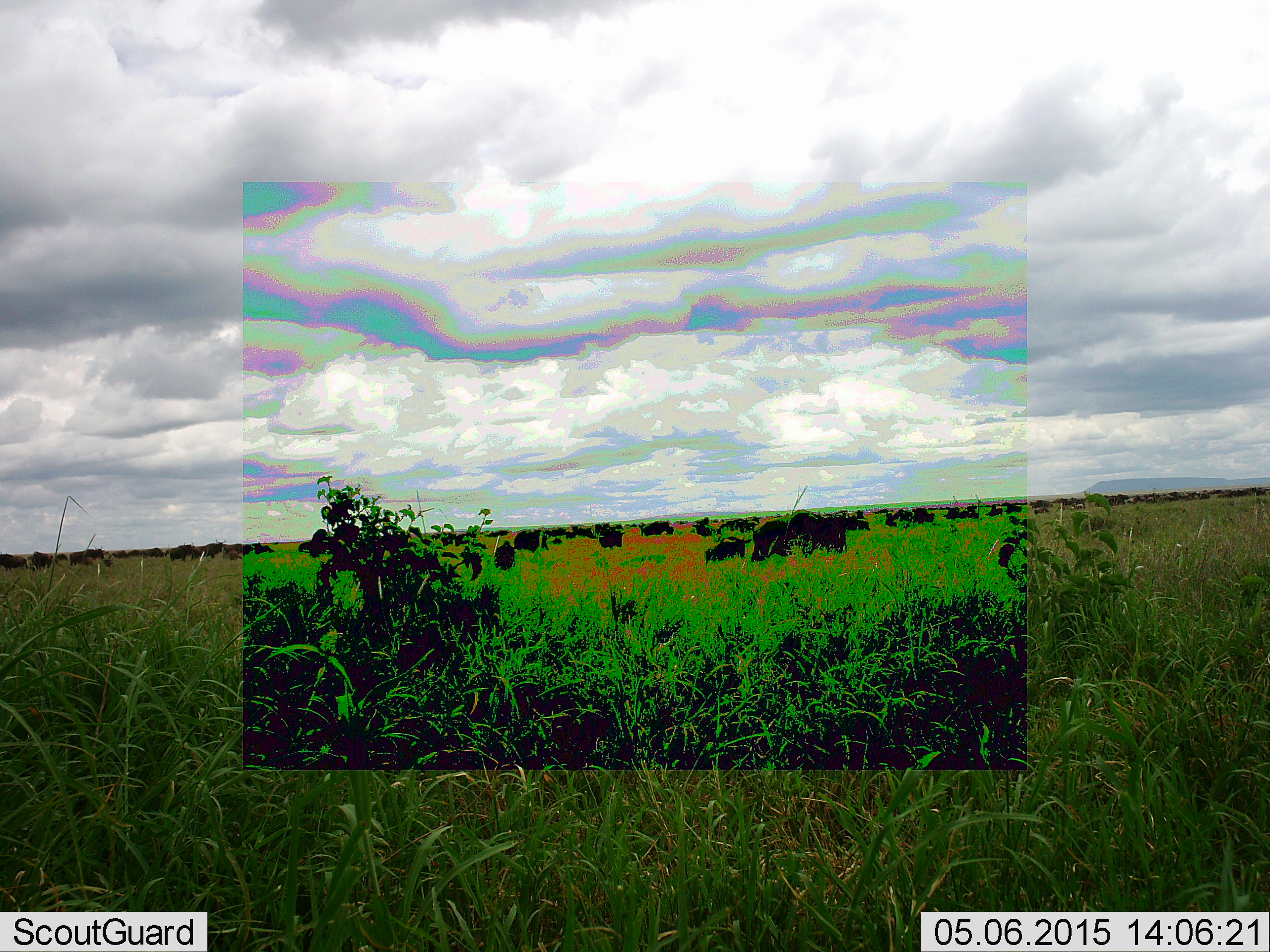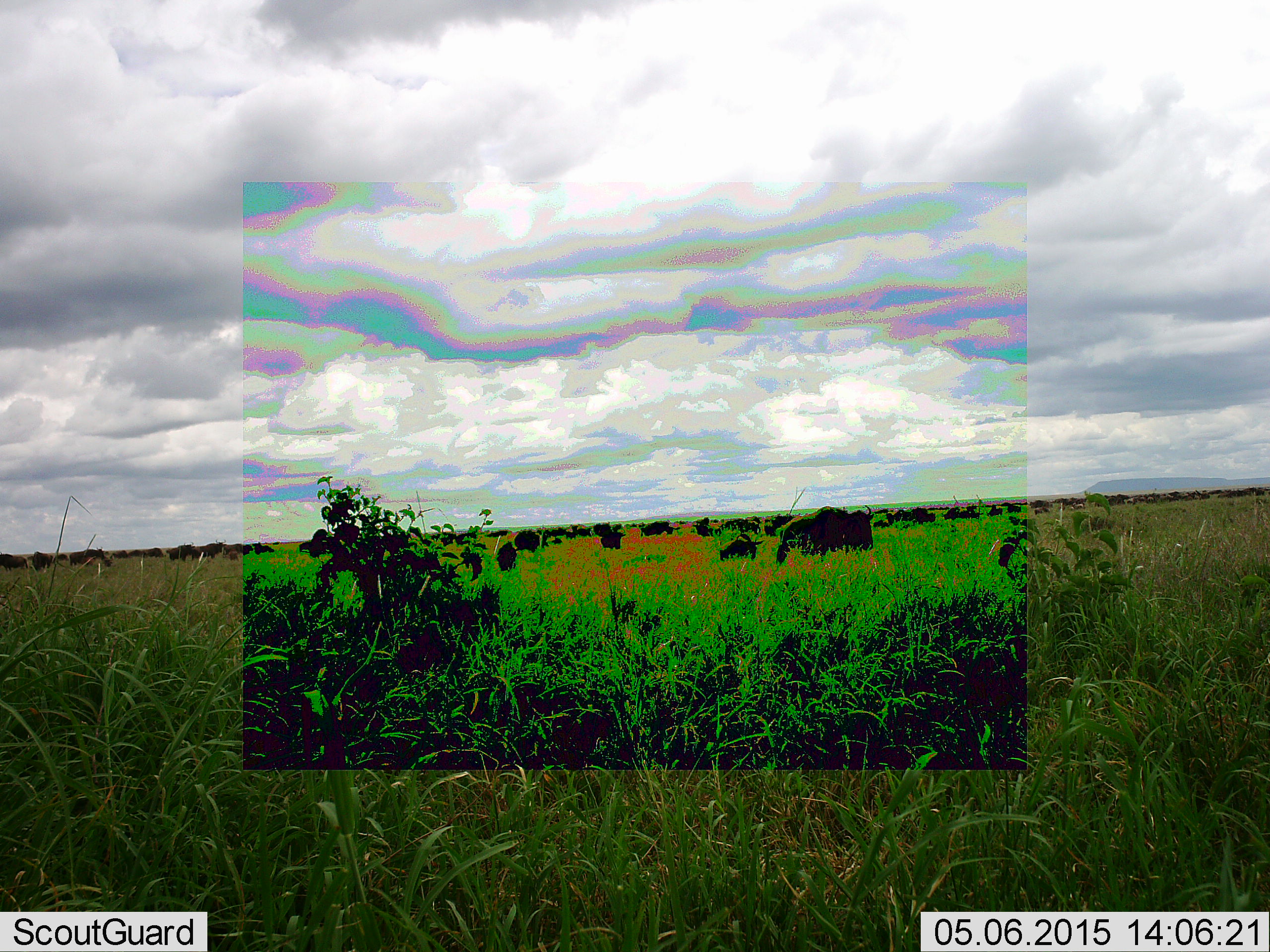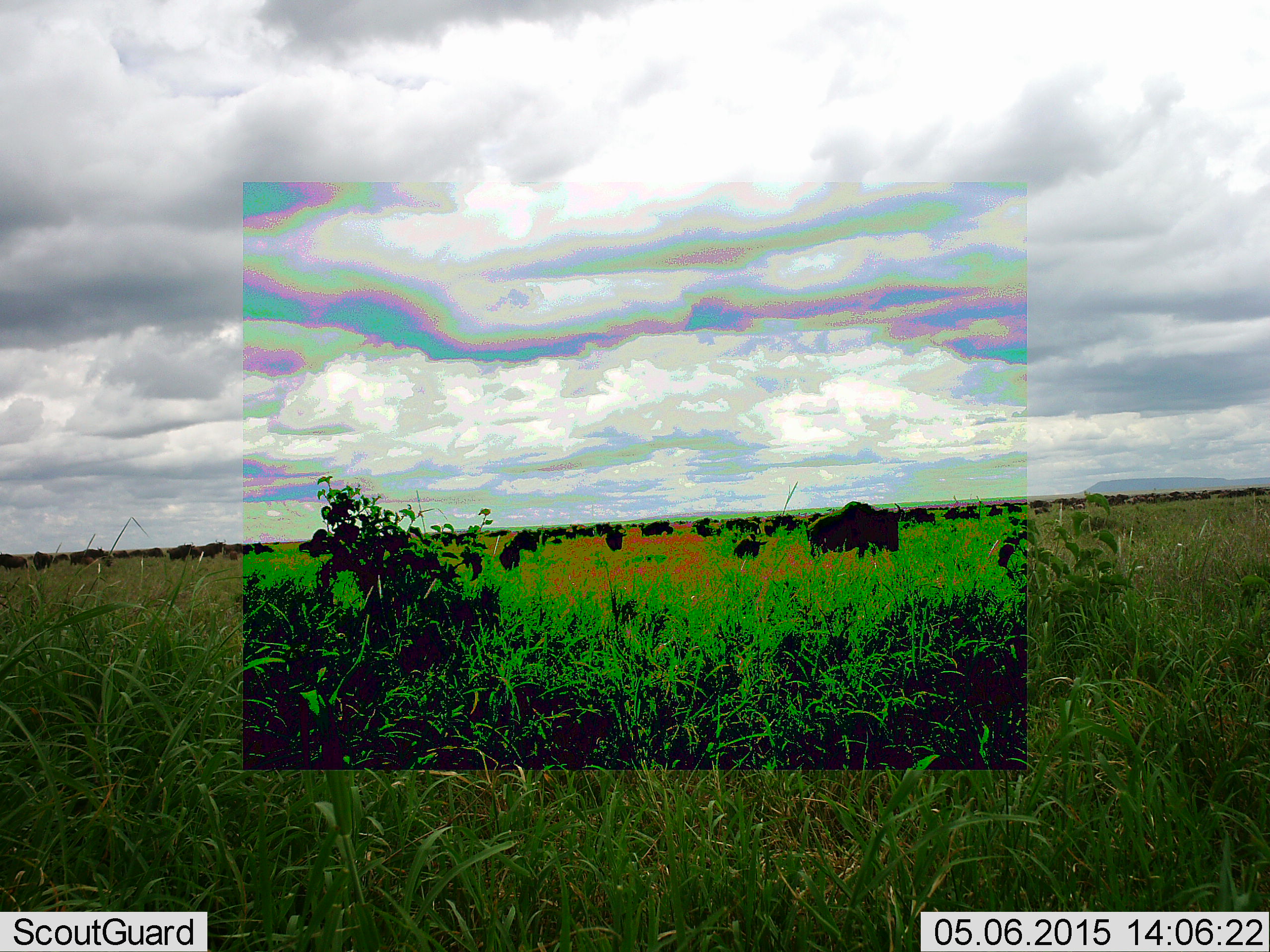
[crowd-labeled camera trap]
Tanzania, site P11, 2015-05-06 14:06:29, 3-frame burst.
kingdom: Animalia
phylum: Chordata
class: Mammalia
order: Artiodactyla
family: Bovidae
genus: Connochaetes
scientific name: Connochaetes taurinus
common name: blue wildebeest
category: wildebeest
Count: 11-50.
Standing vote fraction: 80%.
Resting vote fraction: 10%.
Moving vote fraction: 100%.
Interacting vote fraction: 0%.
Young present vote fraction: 60%.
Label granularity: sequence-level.